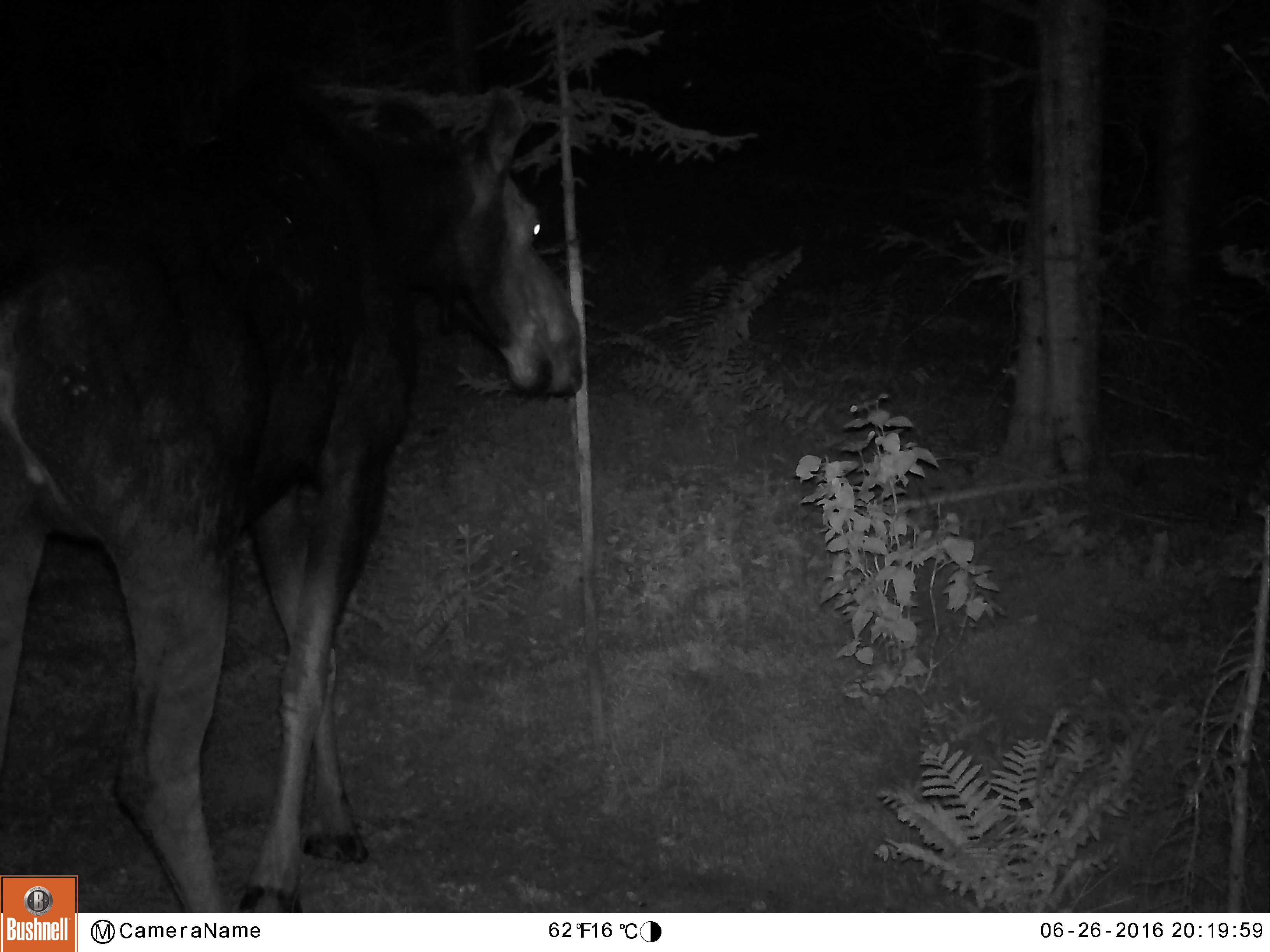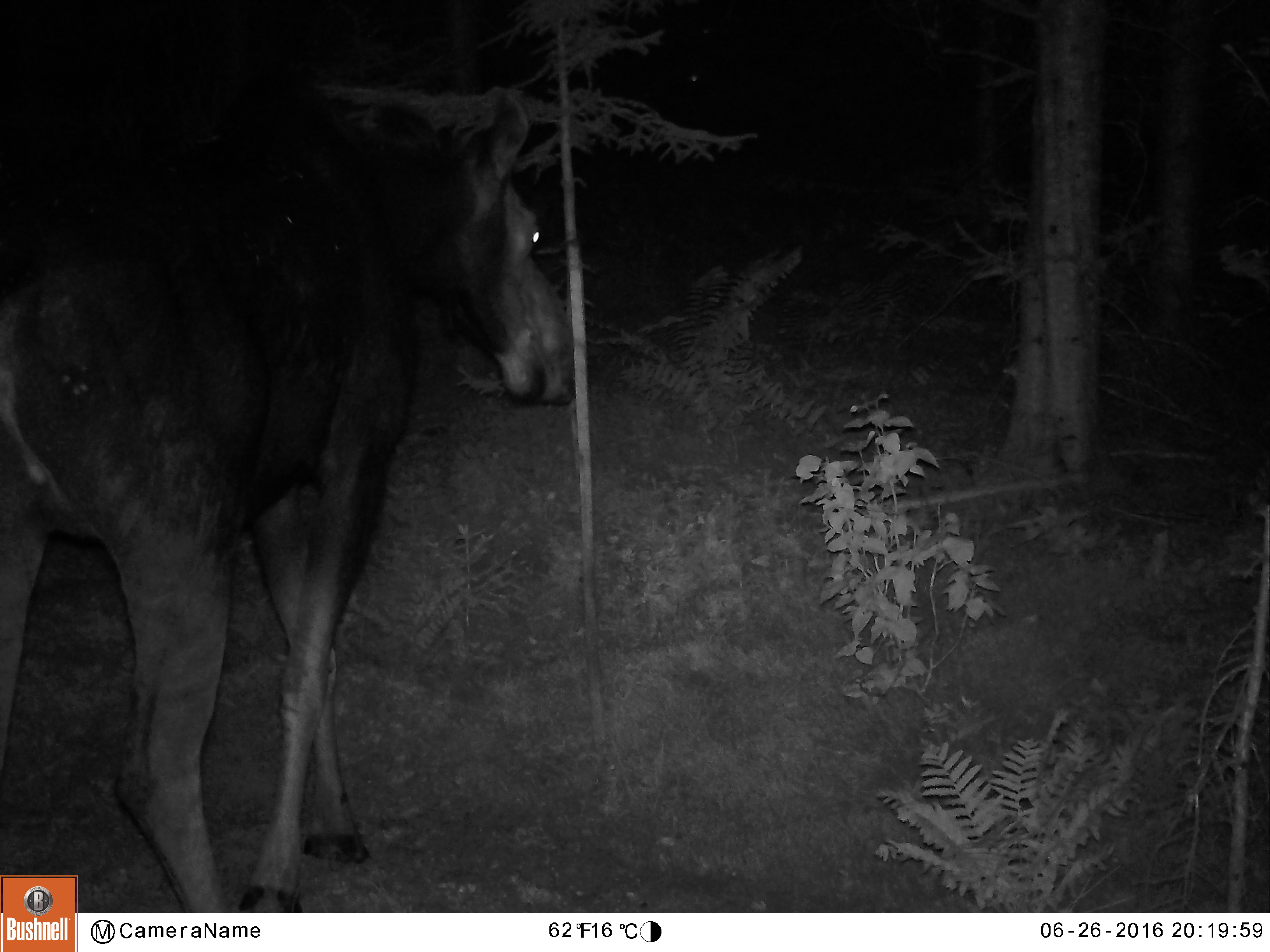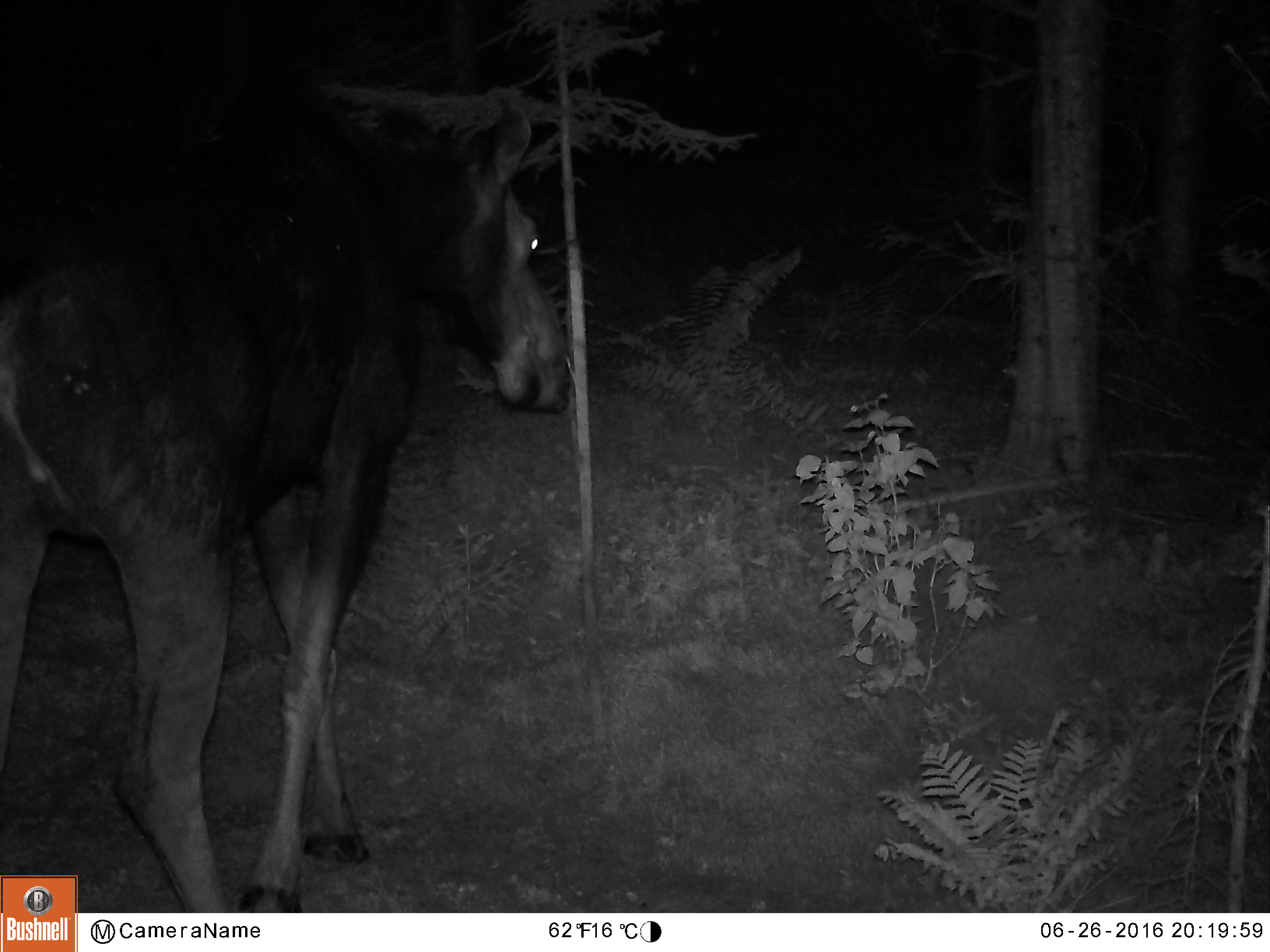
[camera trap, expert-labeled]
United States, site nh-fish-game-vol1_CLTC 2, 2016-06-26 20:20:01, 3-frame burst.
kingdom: Animalia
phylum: Chordata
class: Mammalia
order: Artiodactyla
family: Cervidae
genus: Alces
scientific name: Alces alces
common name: moose